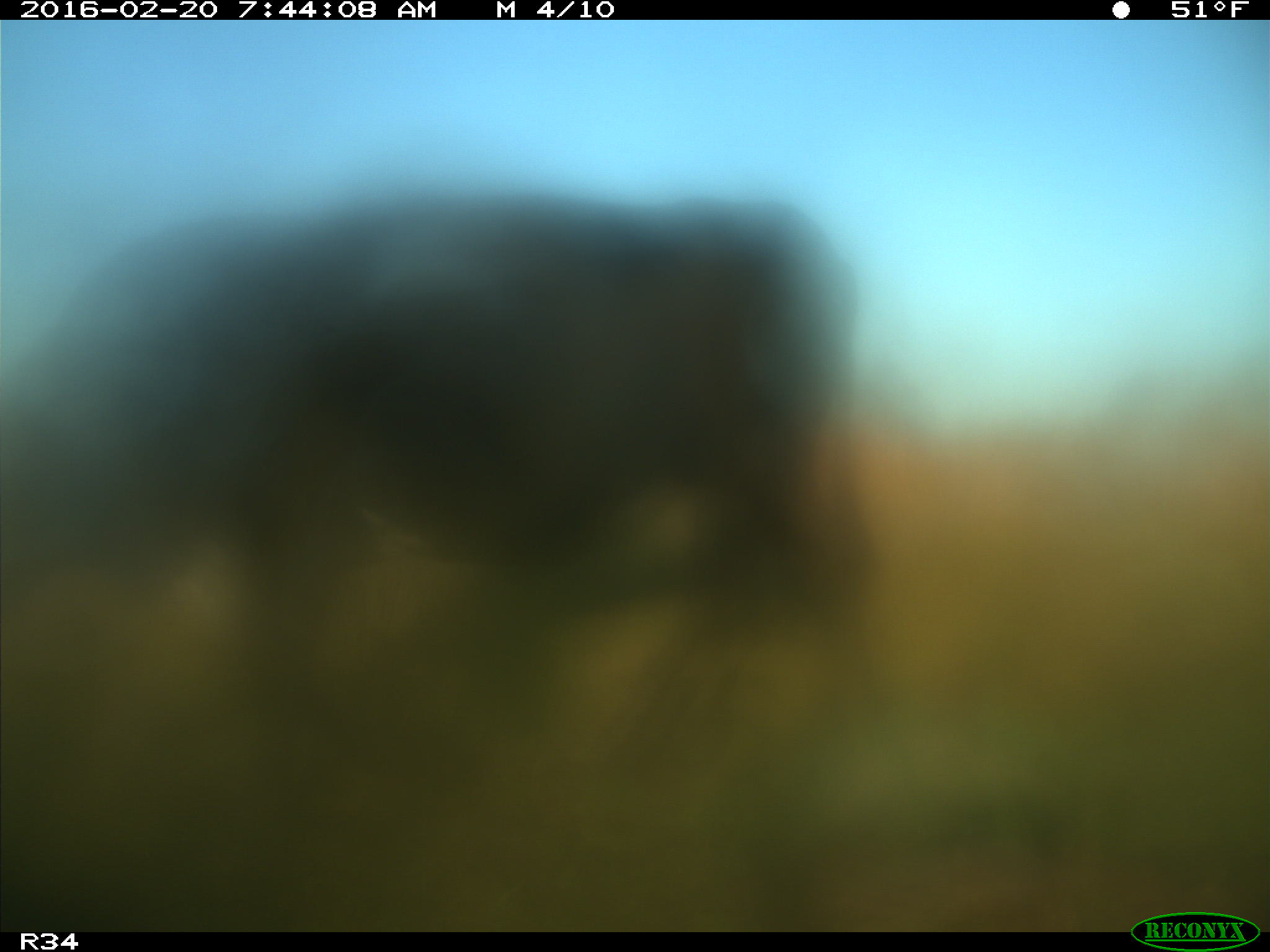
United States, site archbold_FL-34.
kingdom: Animalia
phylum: Chordata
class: Mammalia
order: Artiodactyla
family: Bovidae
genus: Bos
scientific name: Bos taurus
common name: domestic cow